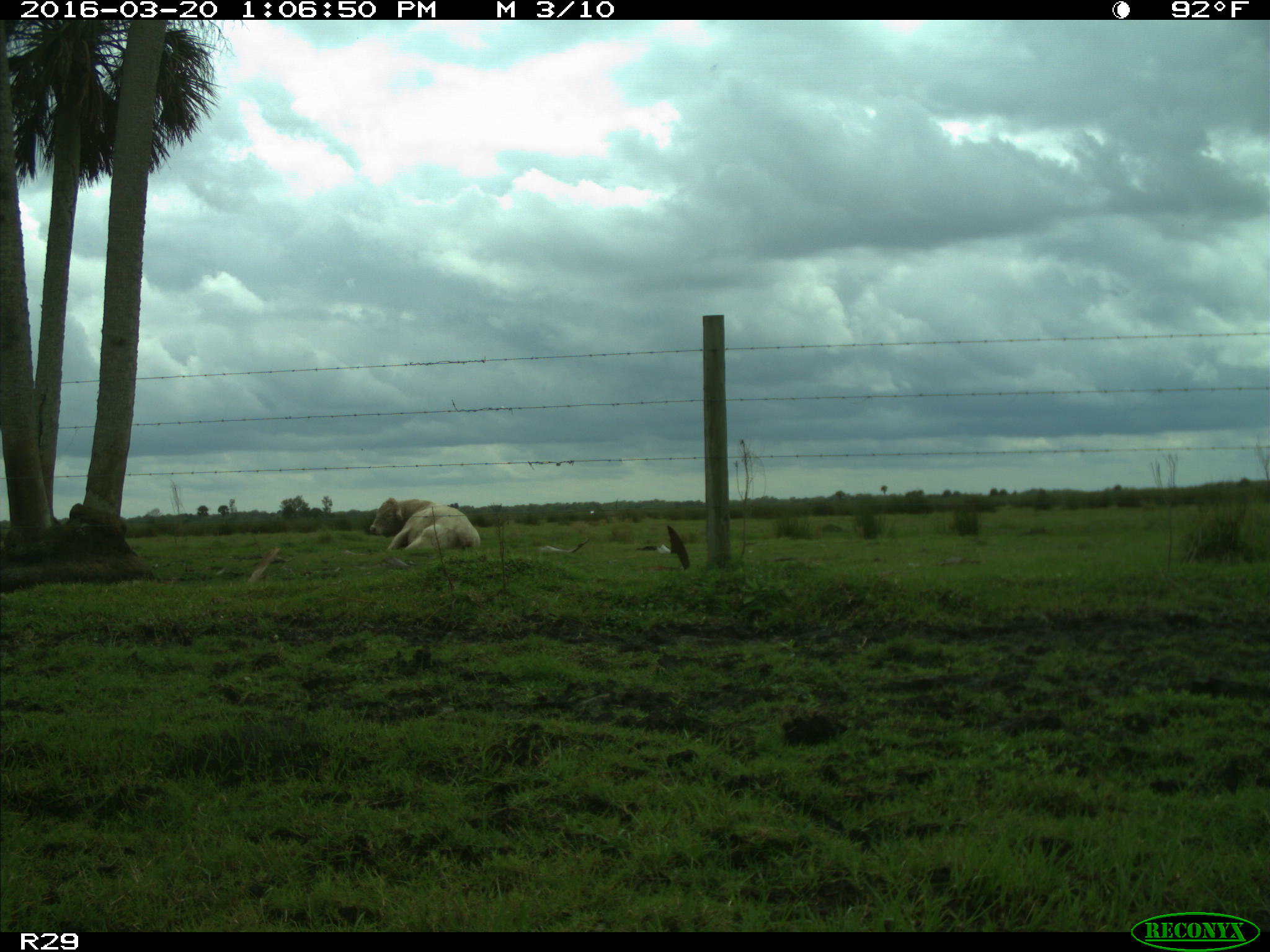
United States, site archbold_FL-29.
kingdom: Animalia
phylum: Chordata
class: Mammalia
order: Artiodactyla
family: Bovidae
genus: Bos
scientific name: Bos taurus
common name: domestic cow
Bos taurus (domestic cow).